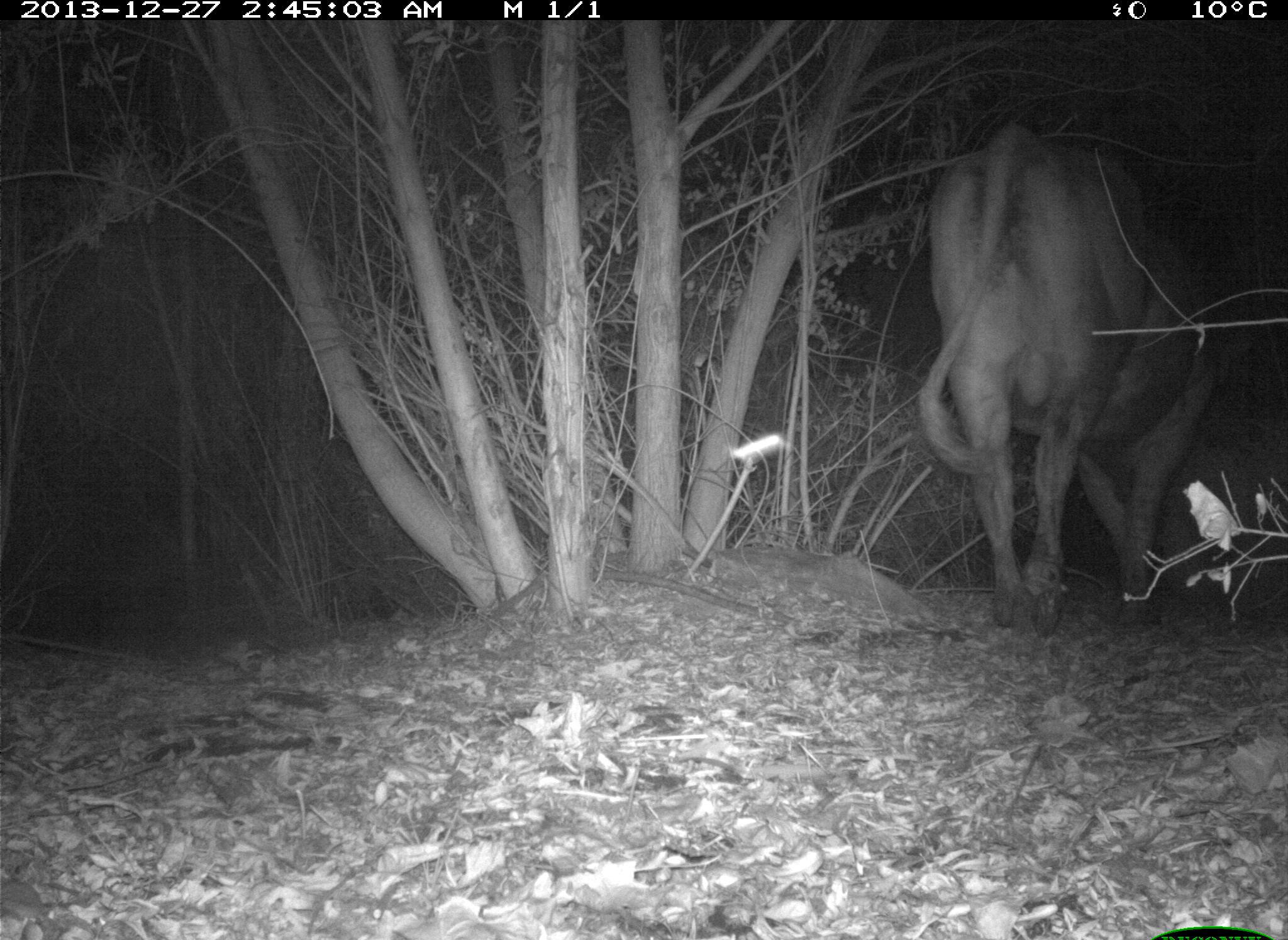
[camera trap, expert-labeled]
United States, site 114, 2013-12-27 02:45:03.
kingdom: Animalia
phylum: Chordata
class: Mammalia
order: Artiodactyla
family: Bovidae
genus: Bos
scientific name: Bos taurus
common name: cow